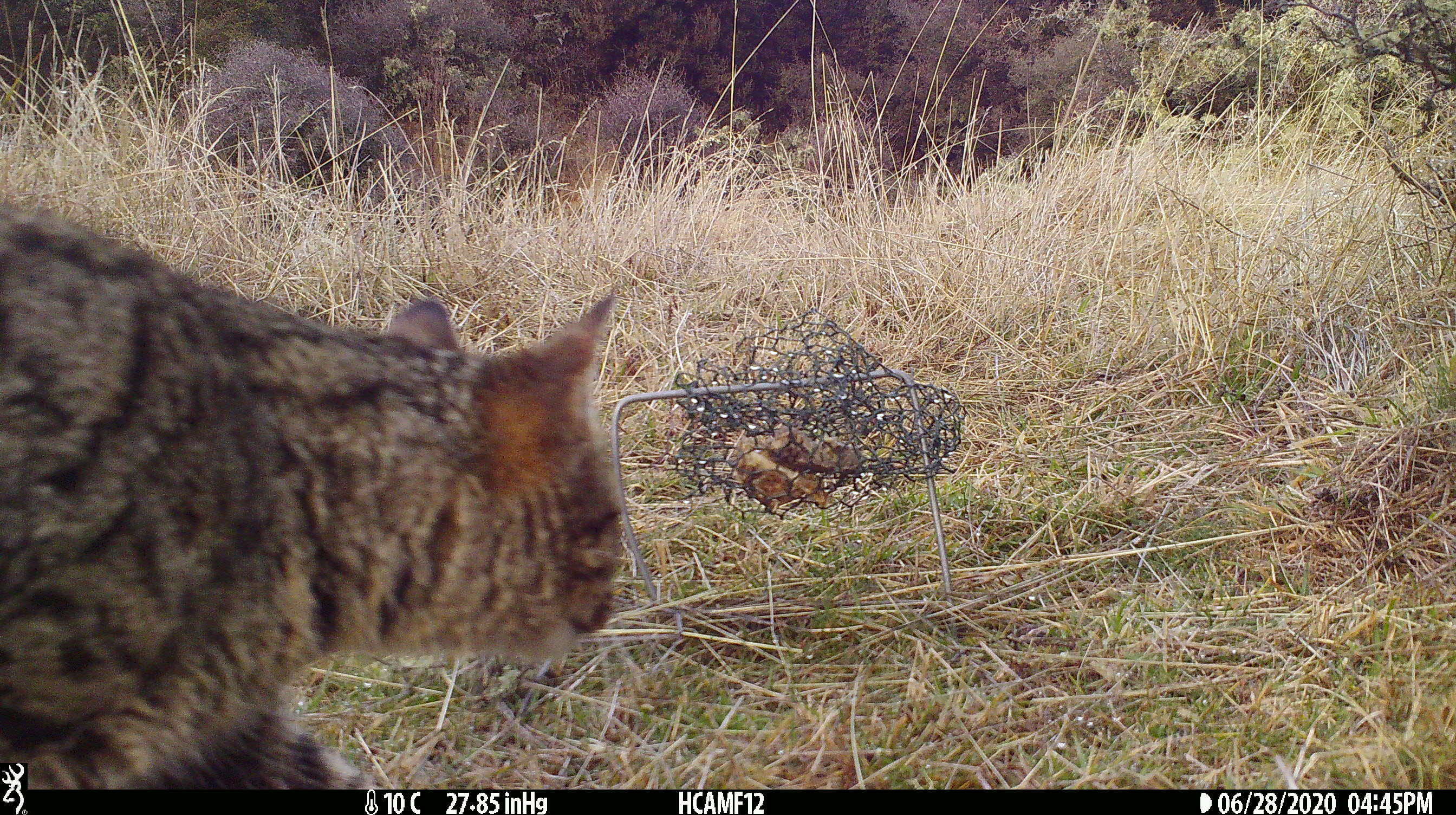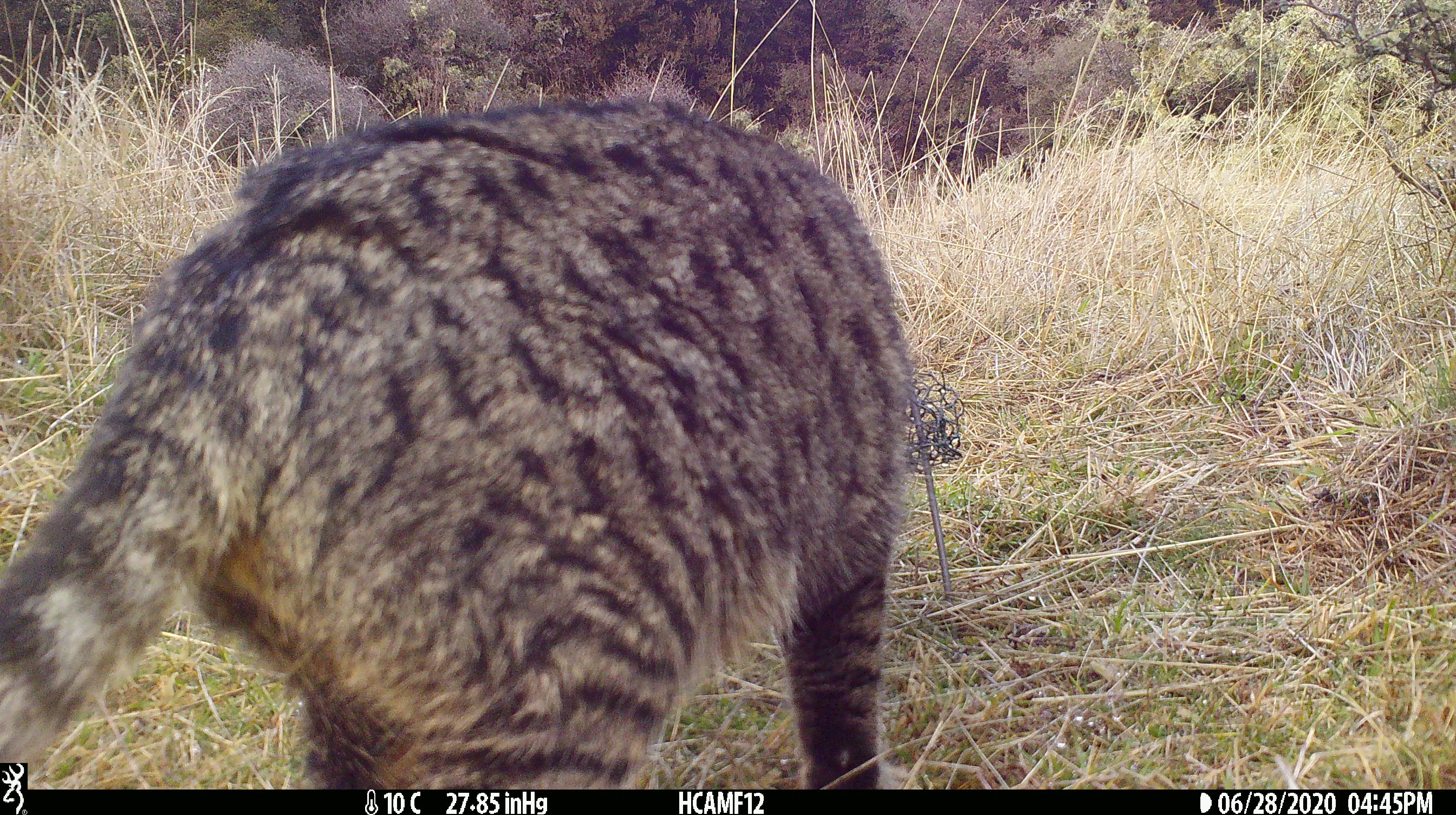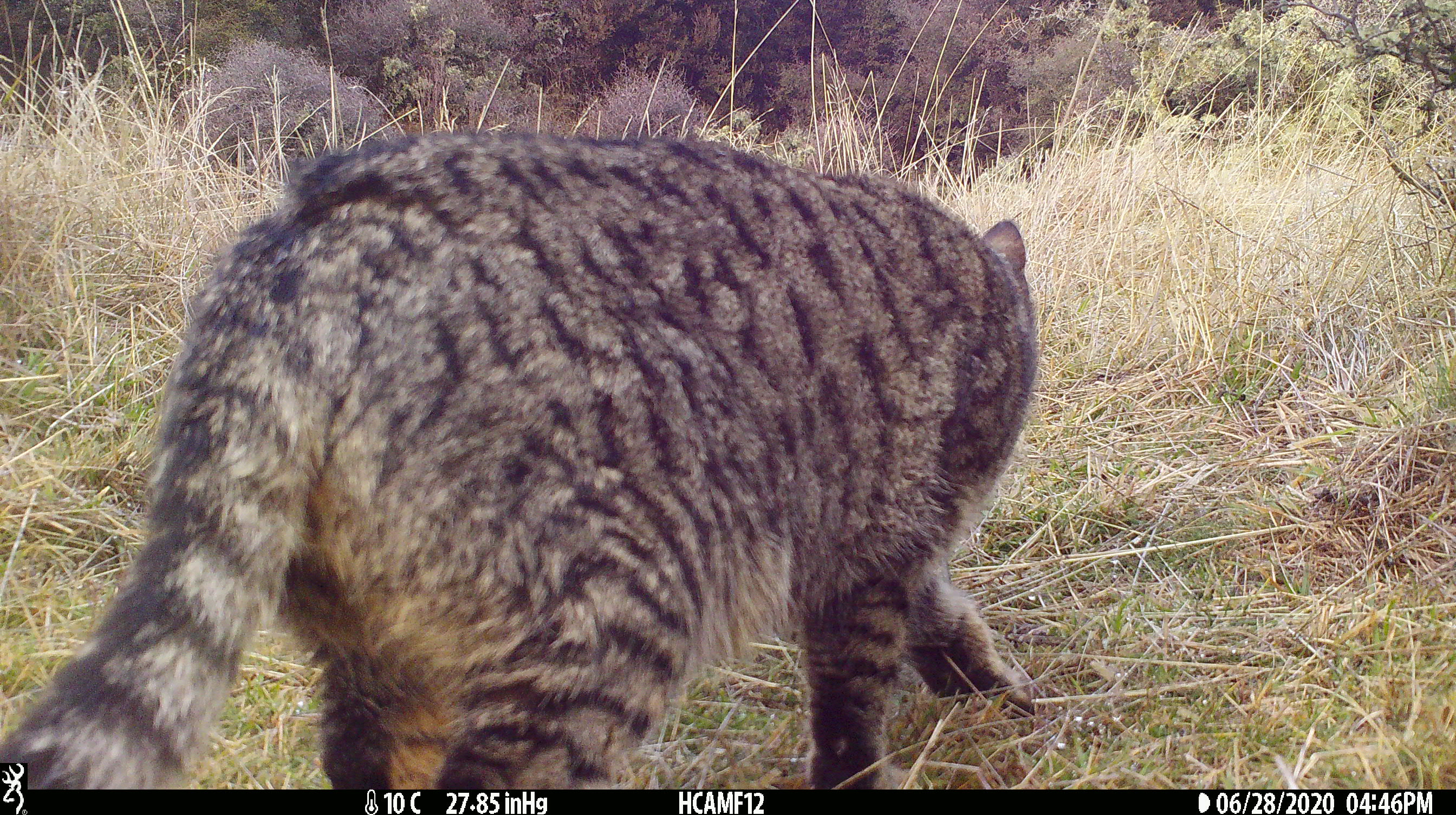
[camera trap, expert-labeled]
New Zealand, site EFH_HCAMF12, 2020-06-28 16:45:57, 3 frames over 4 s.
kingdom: Animalia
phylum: Chordata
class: Mammalia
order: Carnivora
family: Felidae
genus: Felis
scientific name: Felis catus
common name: domestic cat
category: cat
Cat (domestic cat) (Felis catus).